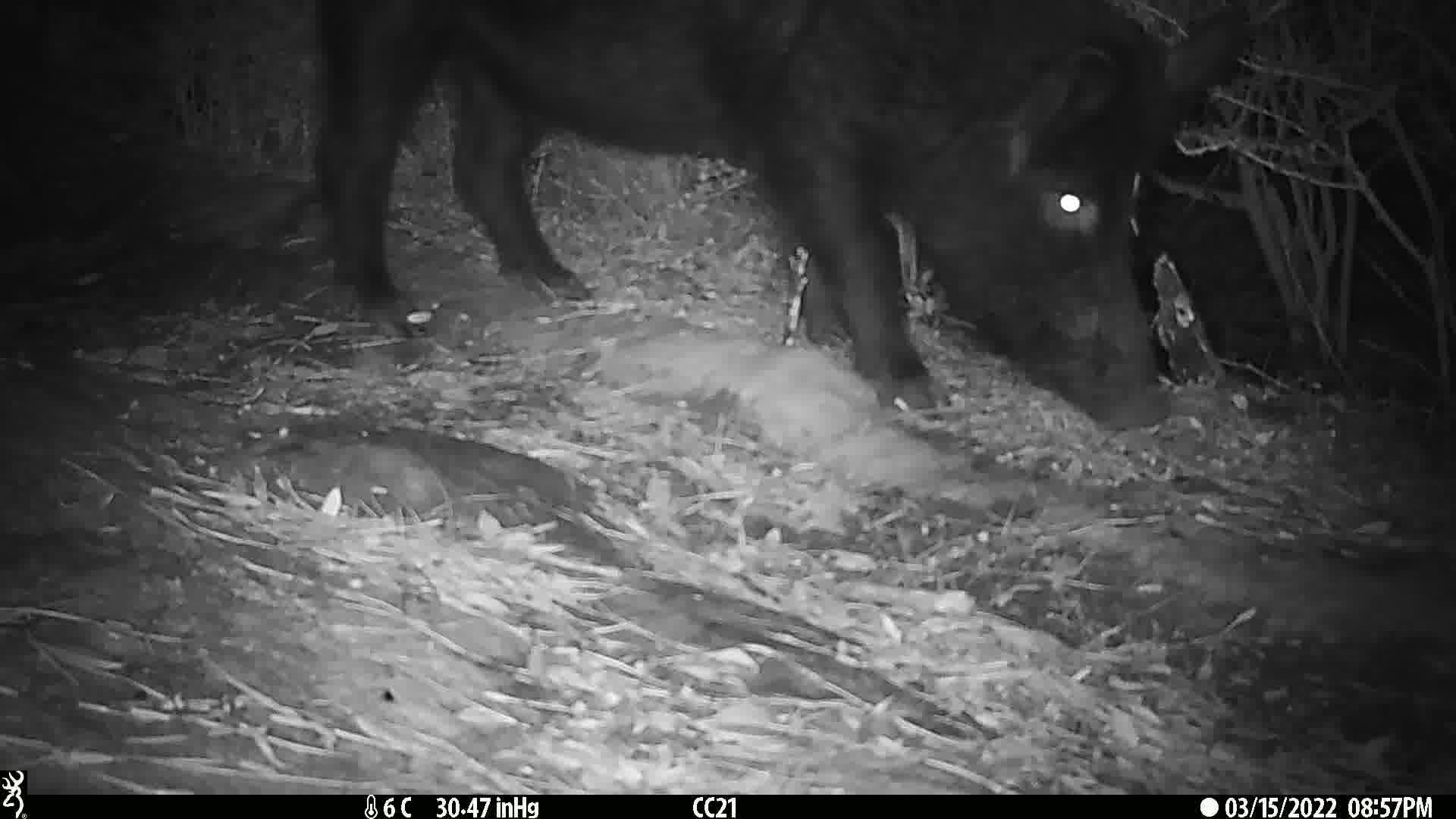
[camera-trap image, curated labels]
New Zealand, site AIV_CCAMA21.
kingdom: Animalia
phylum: Chordata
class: Mammalia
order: Artiodactyla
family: Suidae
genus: Sus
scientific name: Sus scrofa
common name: pig